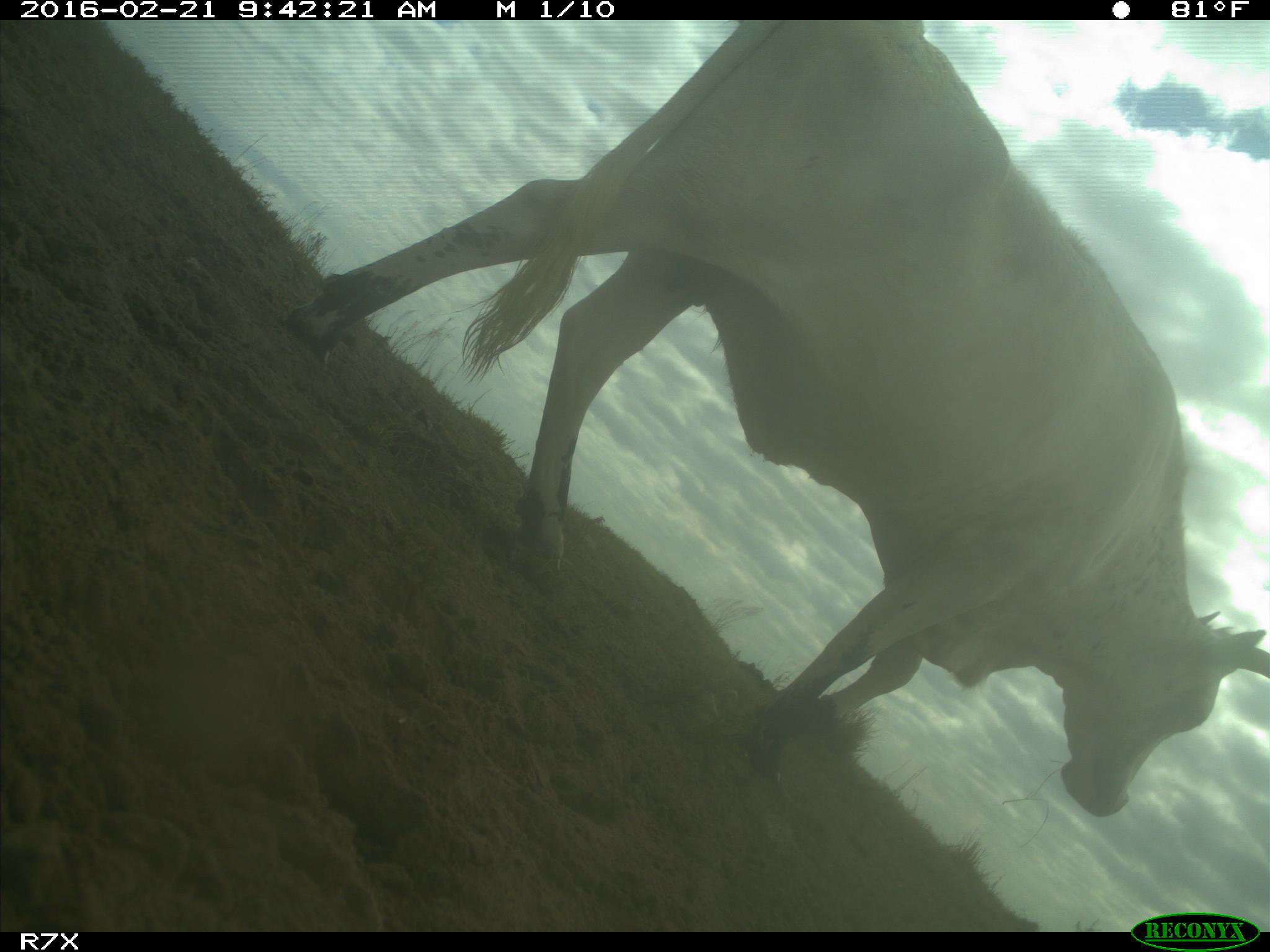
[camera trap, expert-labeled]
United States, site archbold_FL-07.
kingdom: Animalia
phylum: Chordata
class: Mammalia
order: Artiodactyla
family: Bovidae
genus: Bos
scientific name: Bos taurus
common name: domestic cow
Bos taurus (domestic cow).